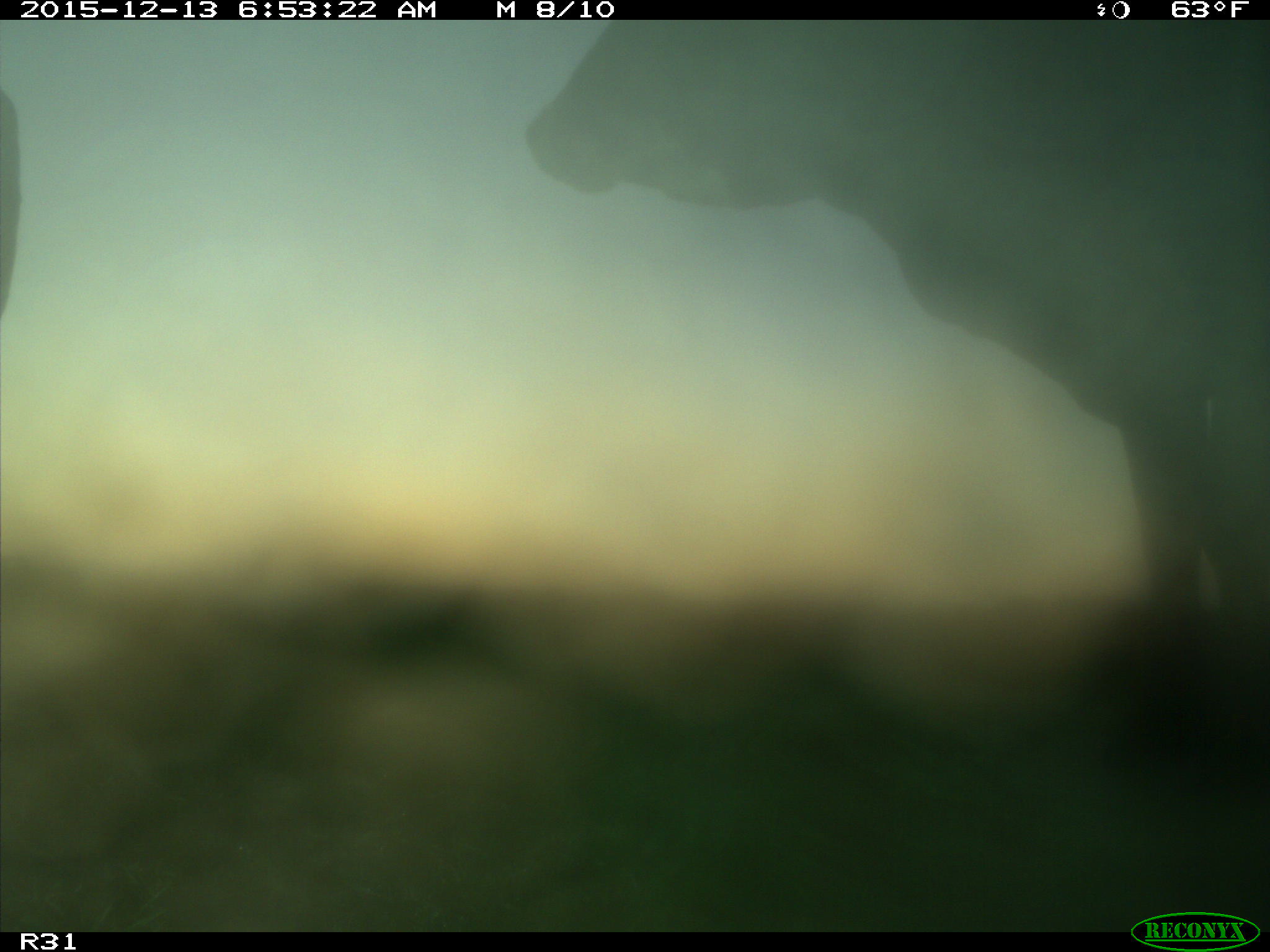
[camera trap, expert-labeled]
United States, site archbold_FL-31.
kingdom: Animalia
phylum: Chordata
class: Mammalia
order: Artiodactyla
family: Bovidae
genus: Bos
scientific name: Bos taurus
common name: domestic cow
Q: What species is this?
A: Bos taurus (domestic cow).